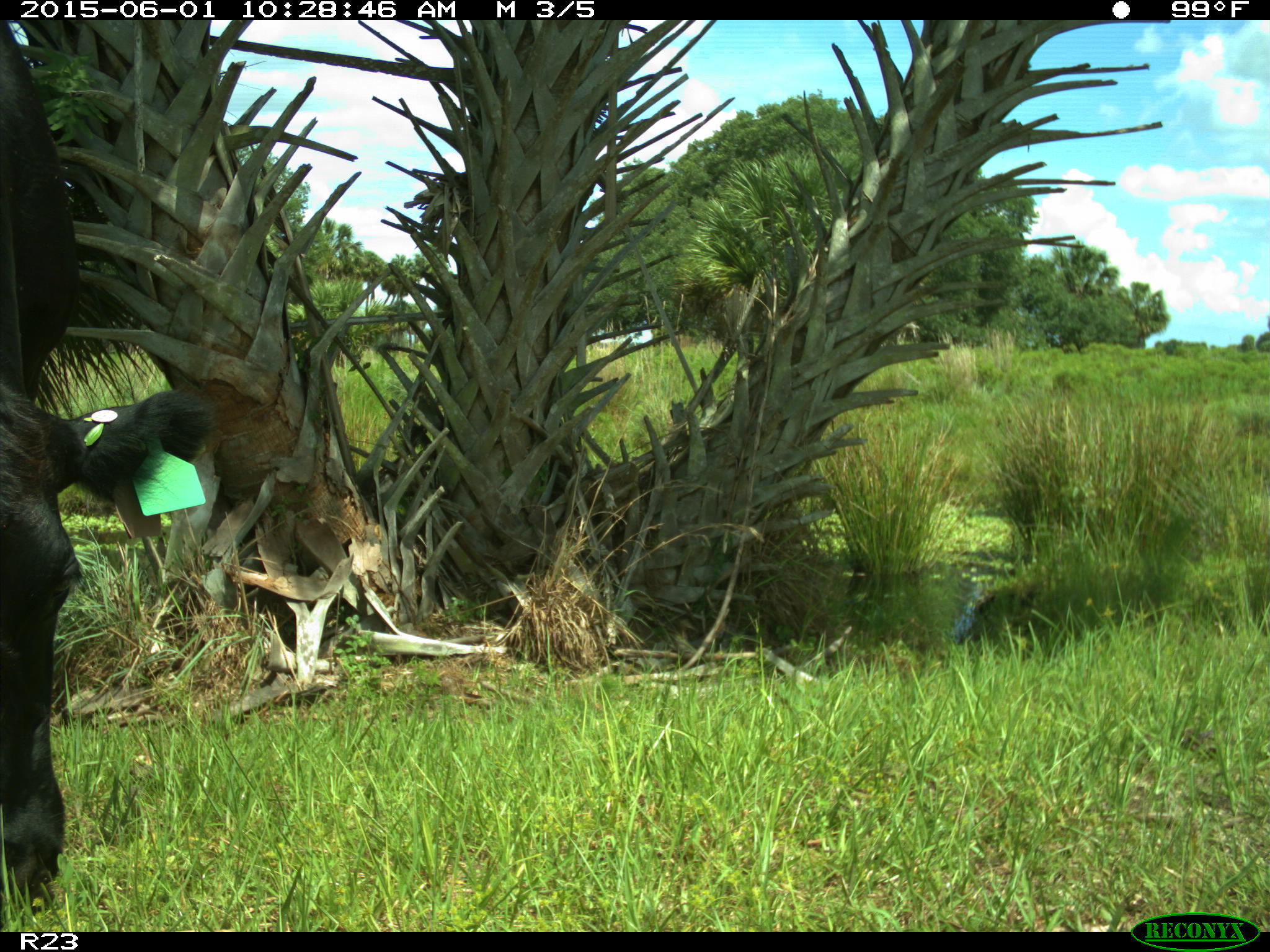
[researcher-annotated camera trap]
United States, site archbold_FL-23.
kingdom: Animalia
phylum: Chordata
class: Mammalia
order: Artiodactyla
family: Bovidae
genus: Bos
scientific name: Bos taurus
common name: domestic cow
Bos taurus (domestic cow).